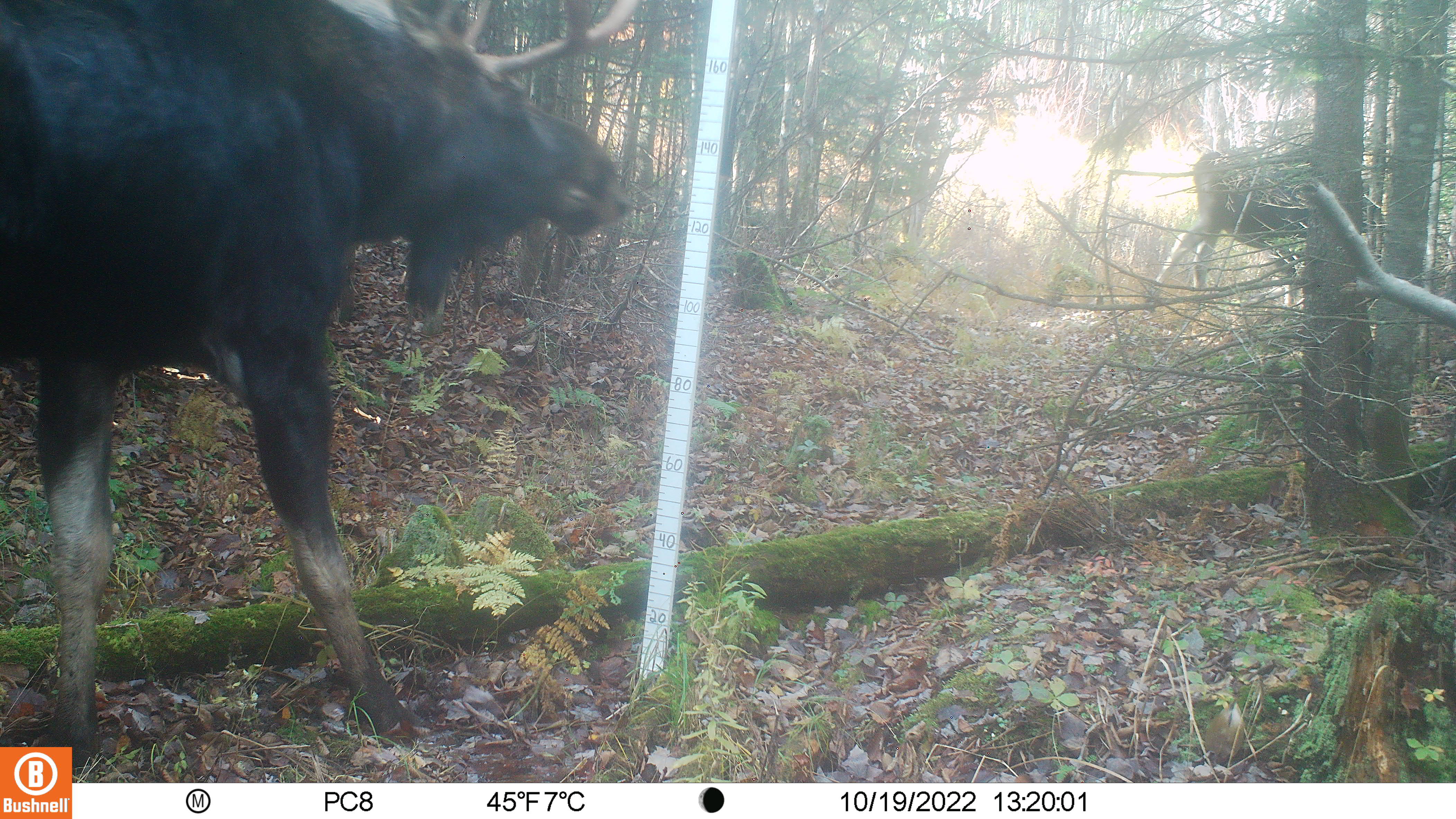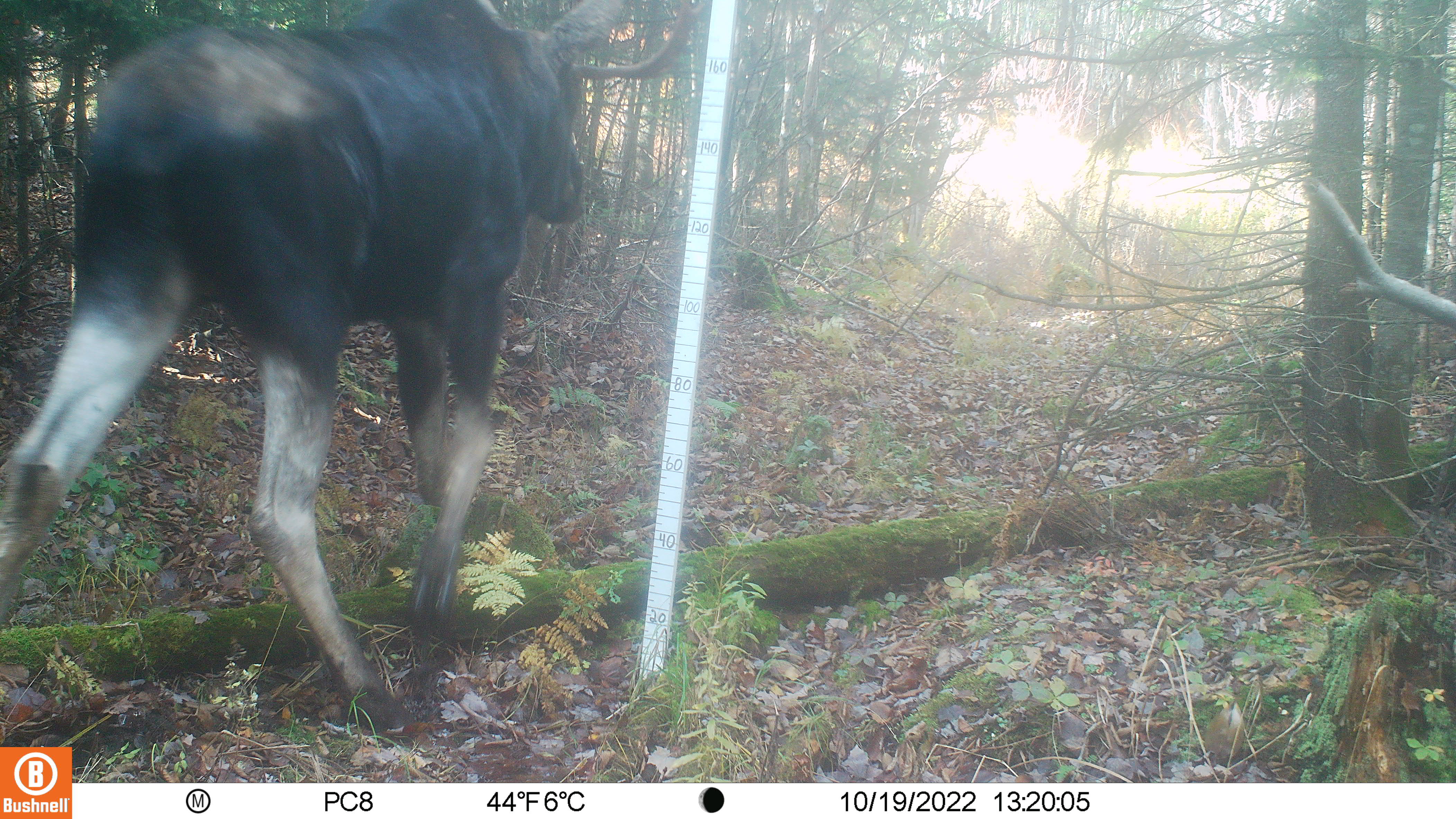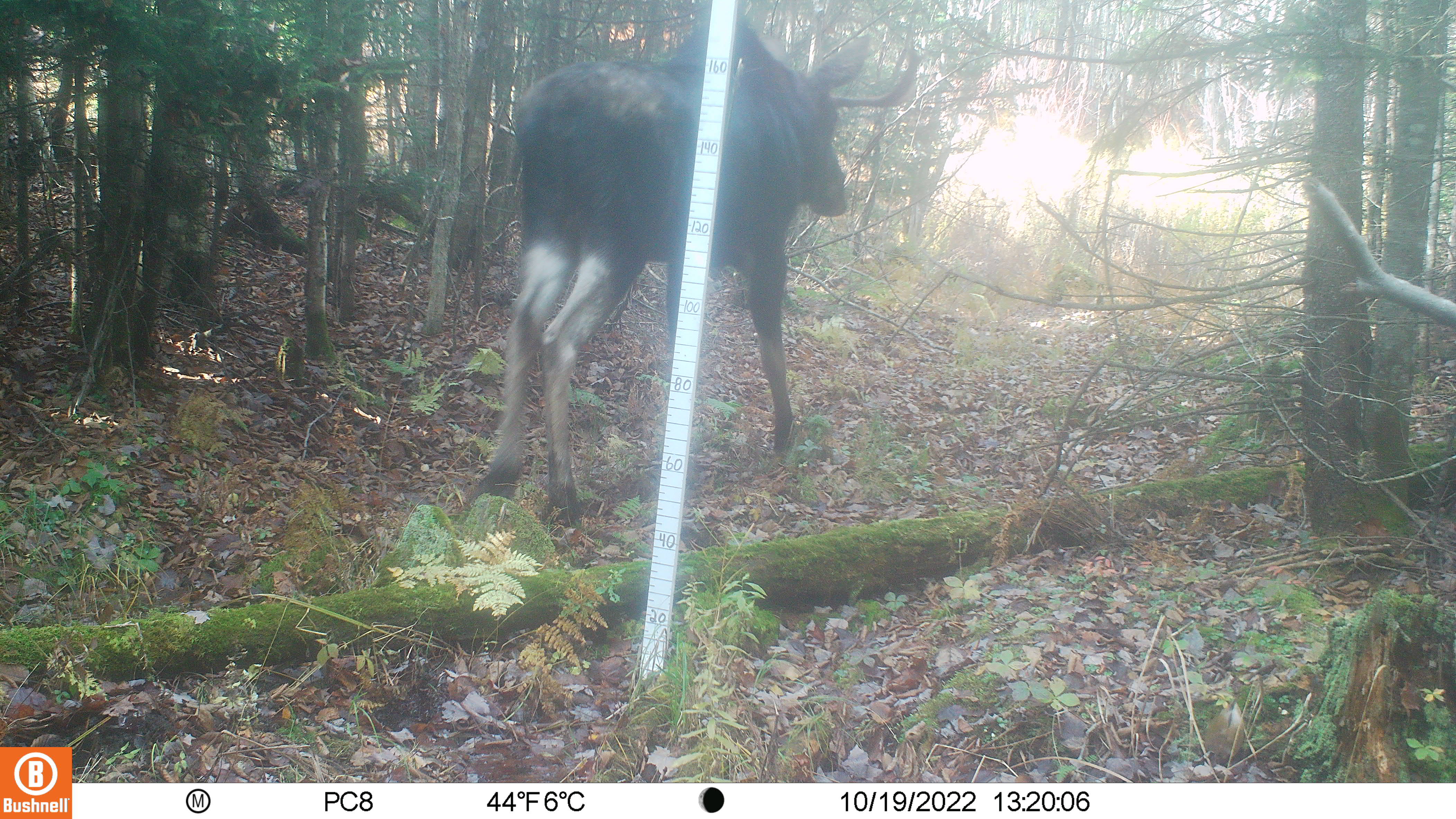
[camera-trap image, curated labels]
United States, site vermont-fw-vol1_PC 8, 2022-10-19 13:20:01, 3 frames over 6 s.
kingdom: Animalia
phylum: Chordata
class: Mammalia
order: Artiodactyla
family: Cervidae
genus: Alces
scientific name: Alces alces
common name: moose